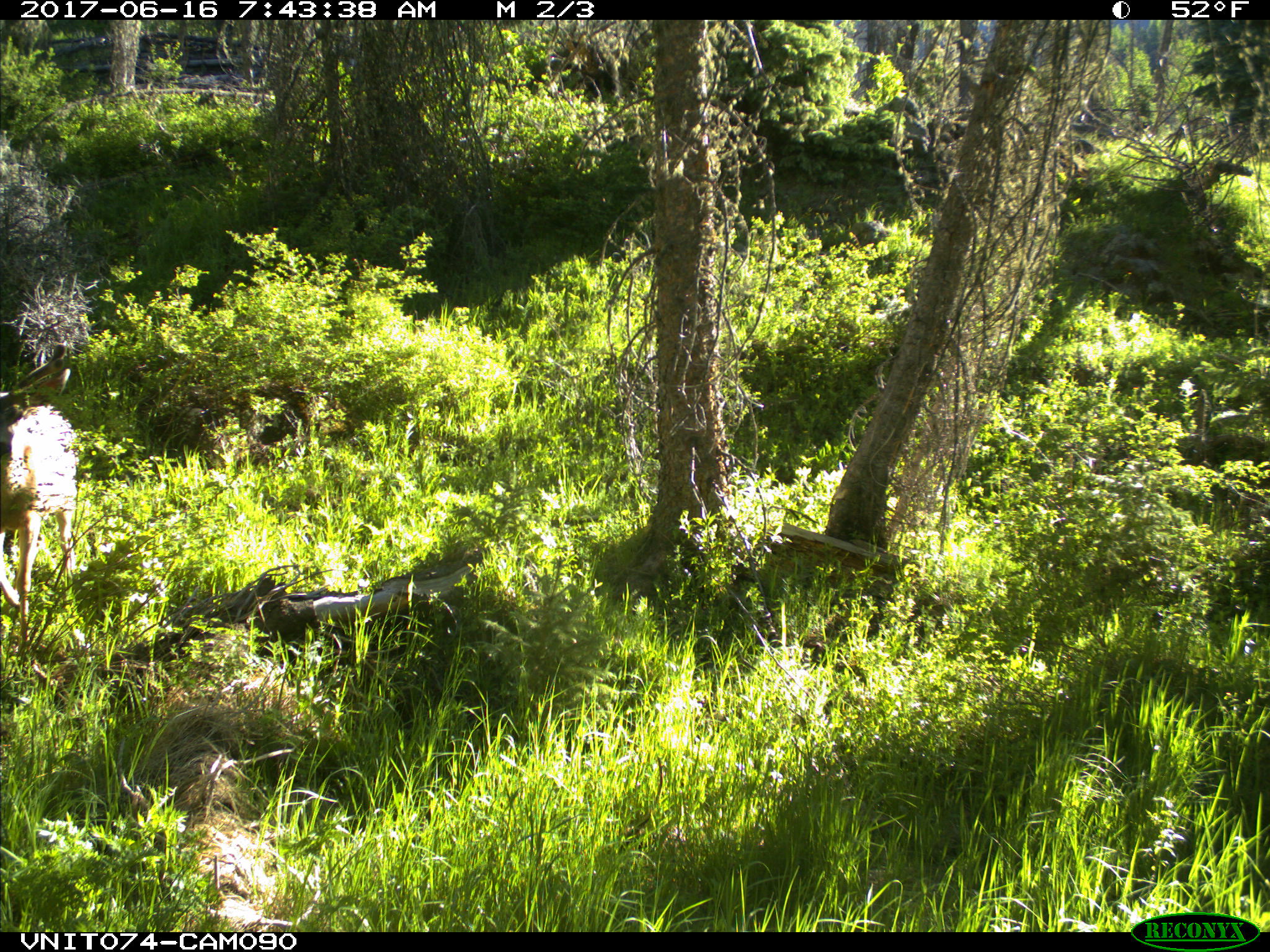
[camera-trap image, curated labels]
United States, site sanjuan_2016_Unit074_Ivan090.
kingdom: Animalia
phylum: Chordata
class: Mammalia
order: Artiodactyla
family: Cervidae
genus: Odocoileus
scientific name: Odocoileus hemionus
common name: mule deer